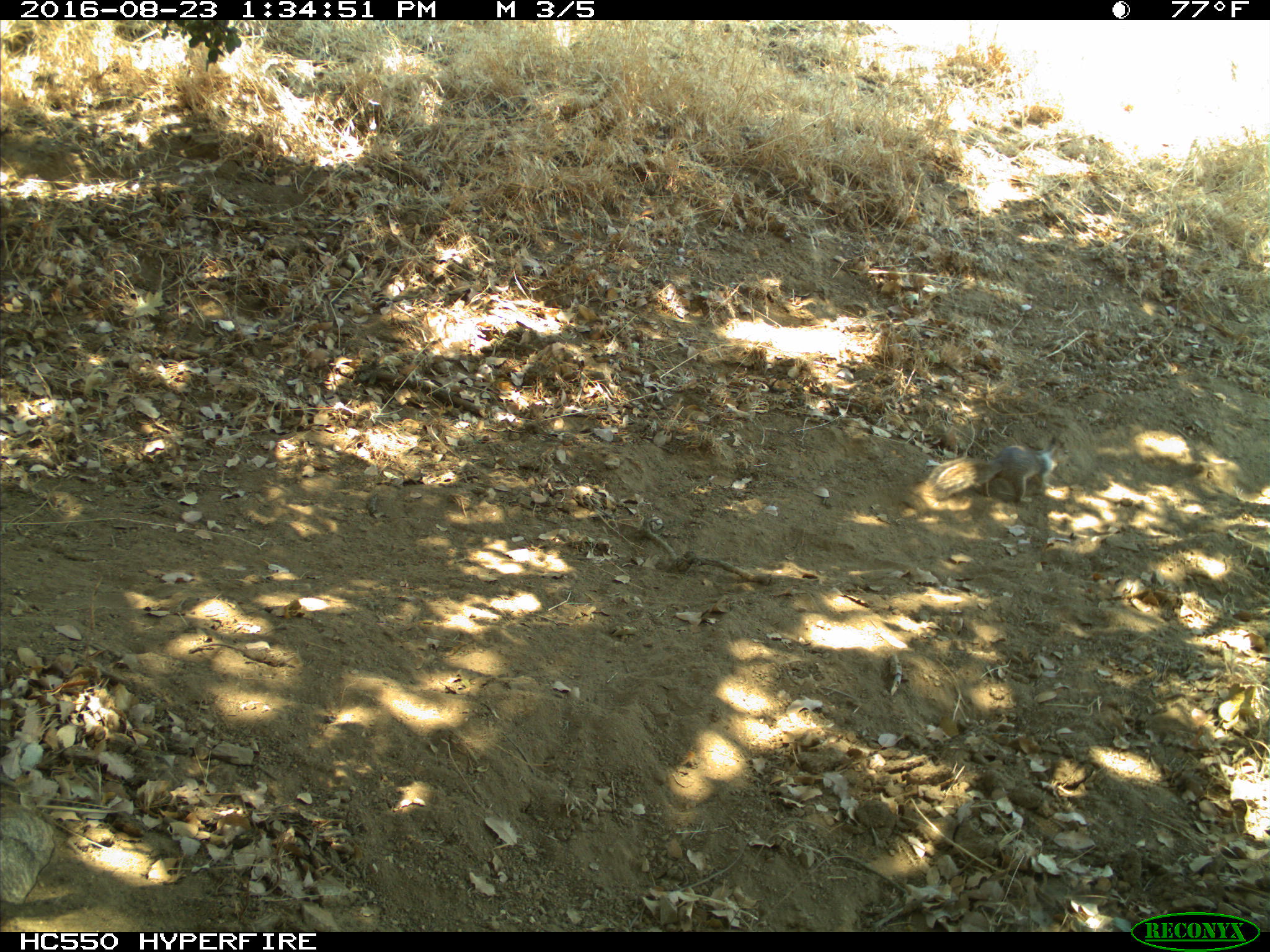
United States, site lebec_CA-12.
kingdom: Animalia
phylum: Chordata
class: Mammalia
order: Rodentia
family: Sciuridae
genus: Otospermophilus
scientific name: Otospermophilus beecheyi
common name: california ground squirrel